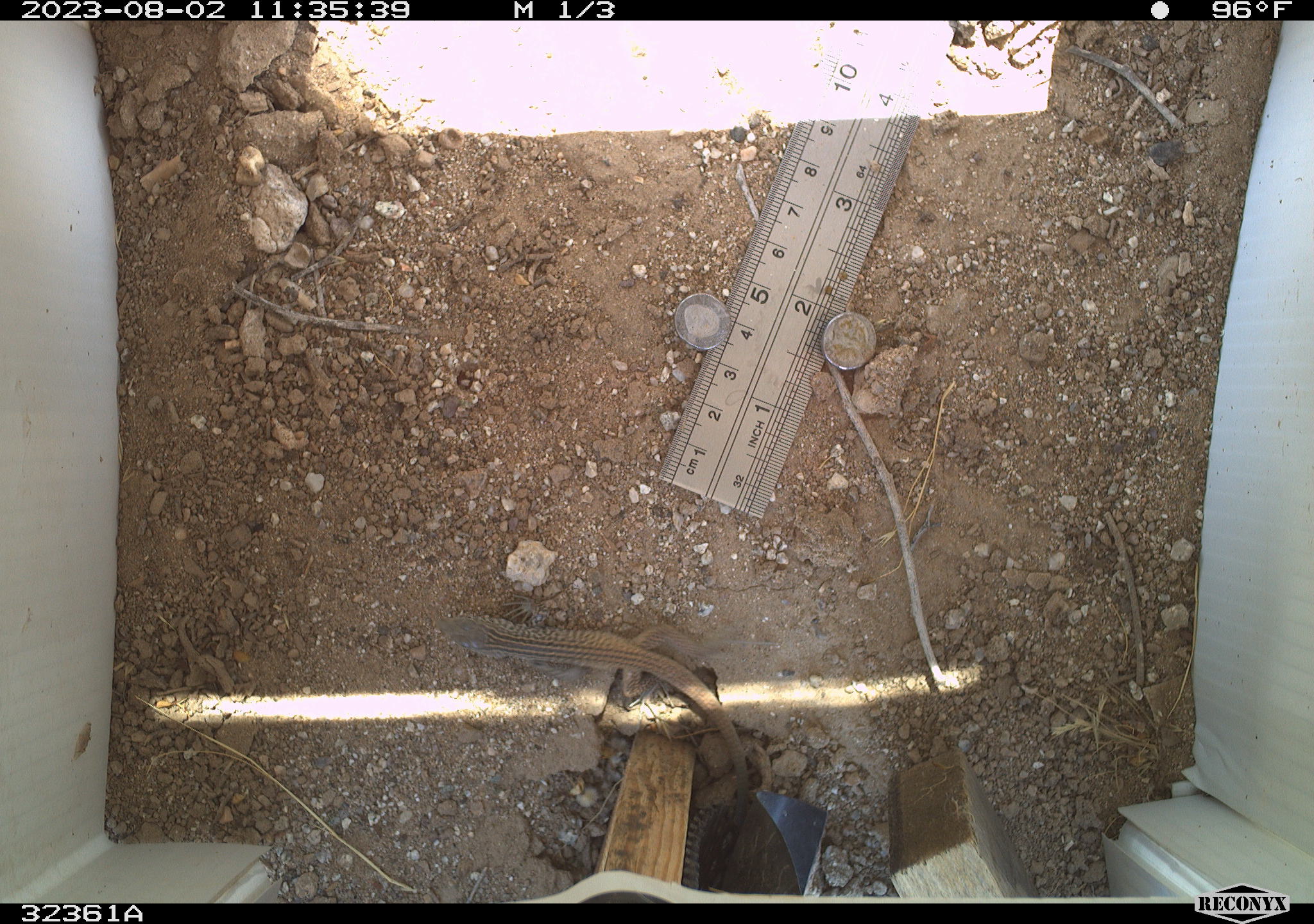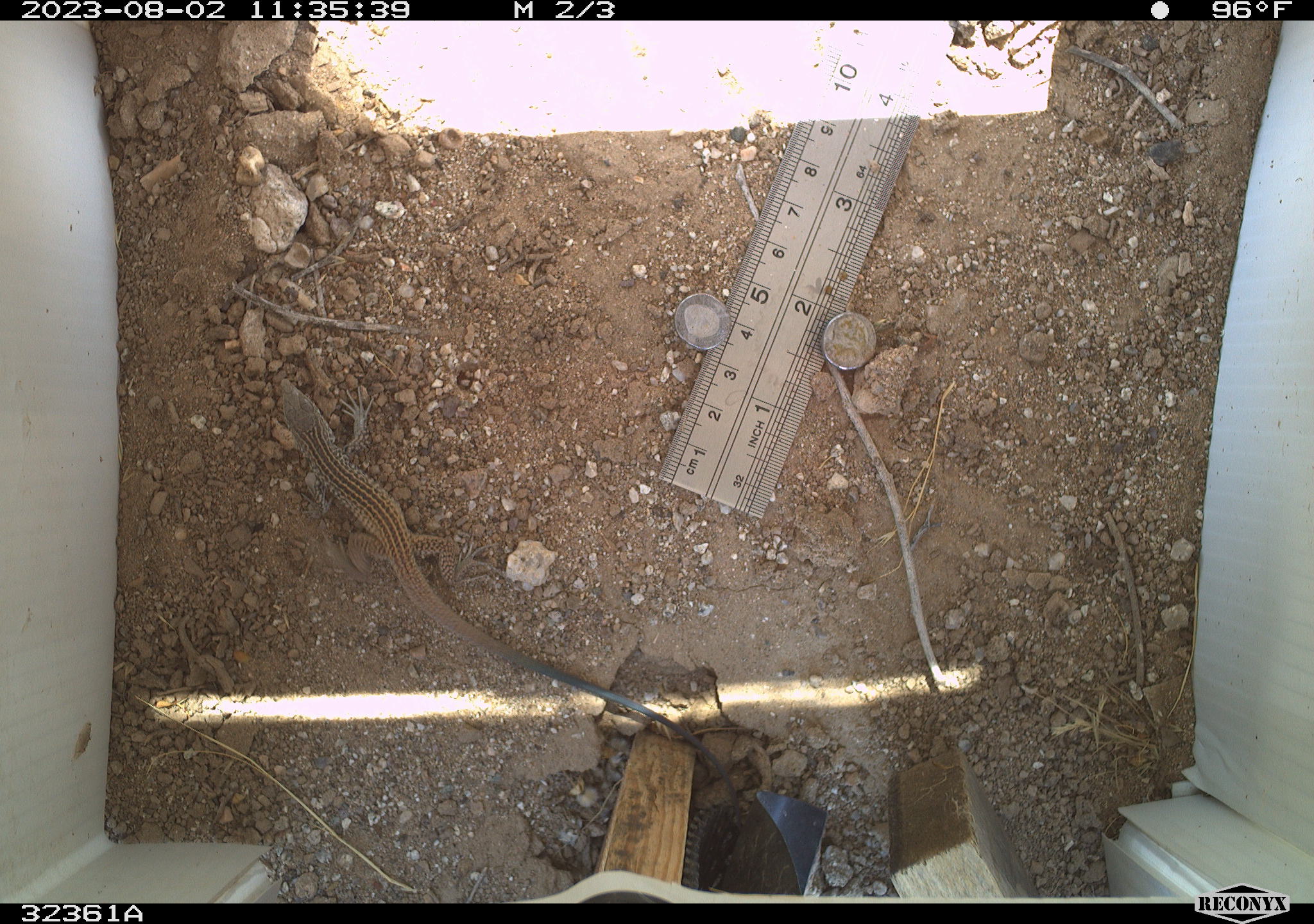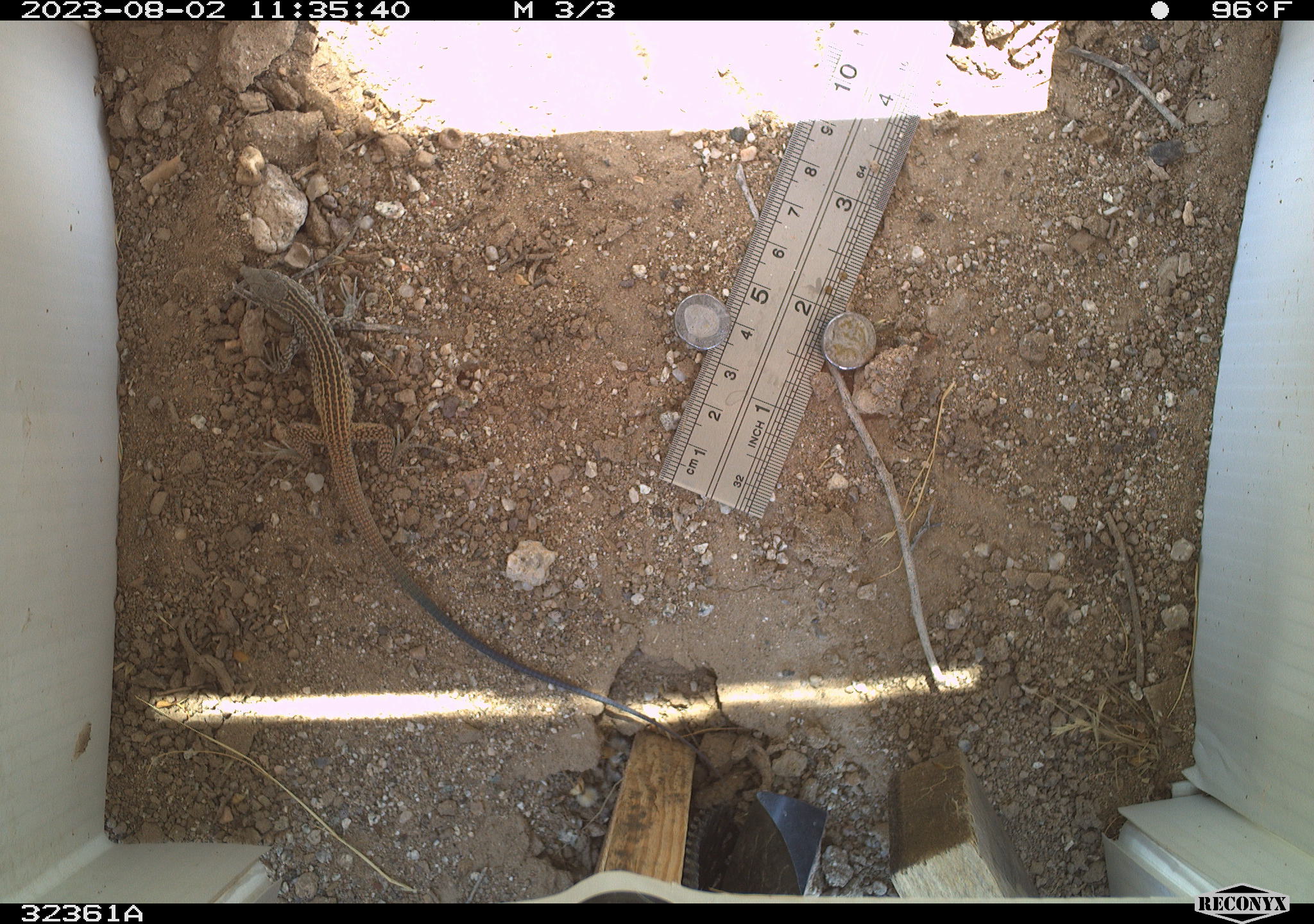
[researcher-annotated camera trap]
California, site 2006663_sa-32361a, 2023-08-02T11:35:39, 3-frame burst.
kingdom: Animalia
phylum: Chordata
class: Reptilia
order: Squamata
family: Teiidae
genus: Aspidoscelis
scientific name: Aspidoscelis tigris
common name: western whiptail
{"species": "western whiptail (Aspidoscelis tigris)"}